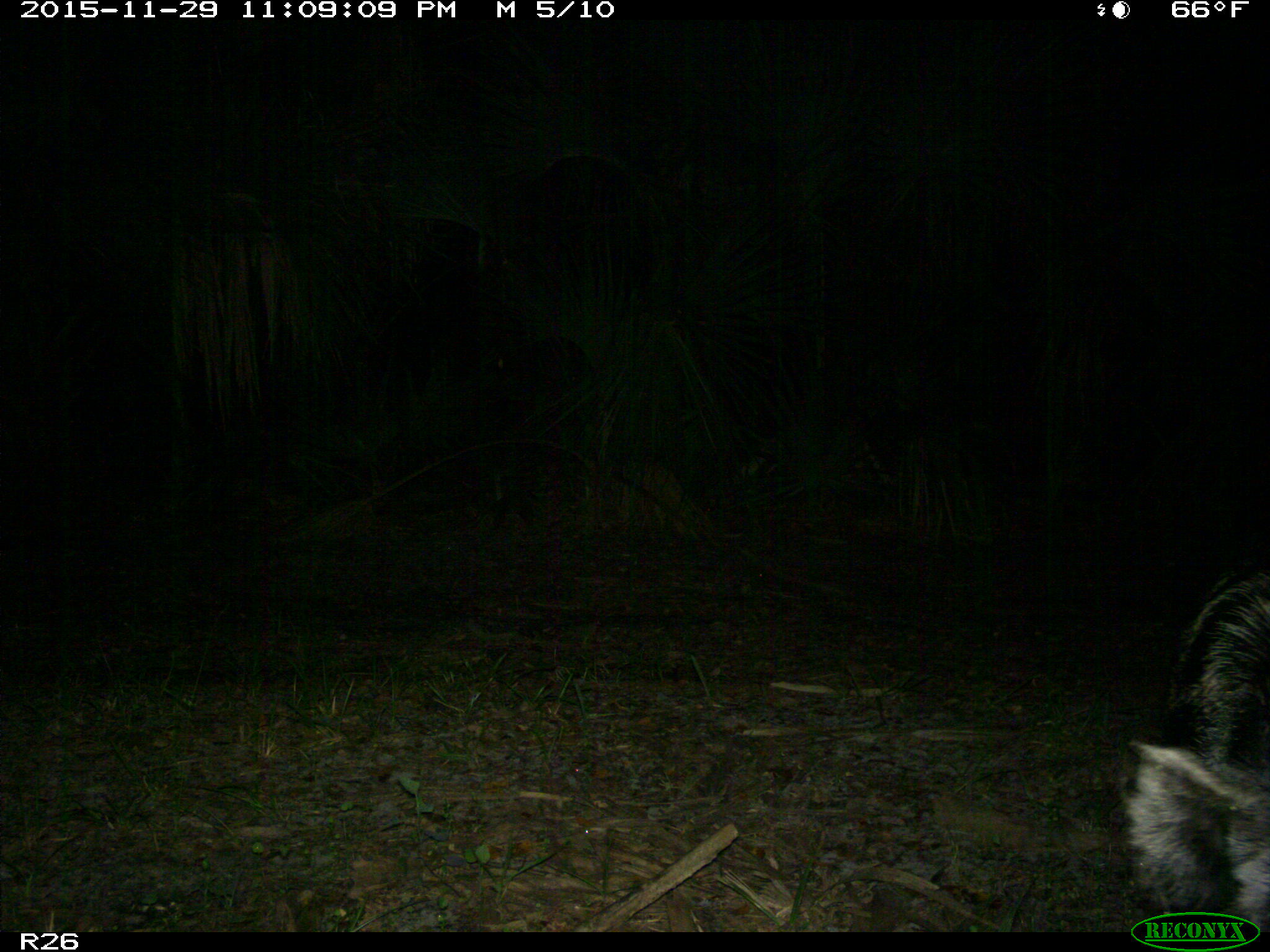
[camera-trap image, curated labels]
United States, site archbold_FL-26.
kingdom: Animalia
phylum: Chordata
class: Mammalia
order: Artiodactyla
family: Suidae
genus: Sus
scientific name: Sus scrofa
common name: wild boar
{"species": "Sus scrofa (wild boar)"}